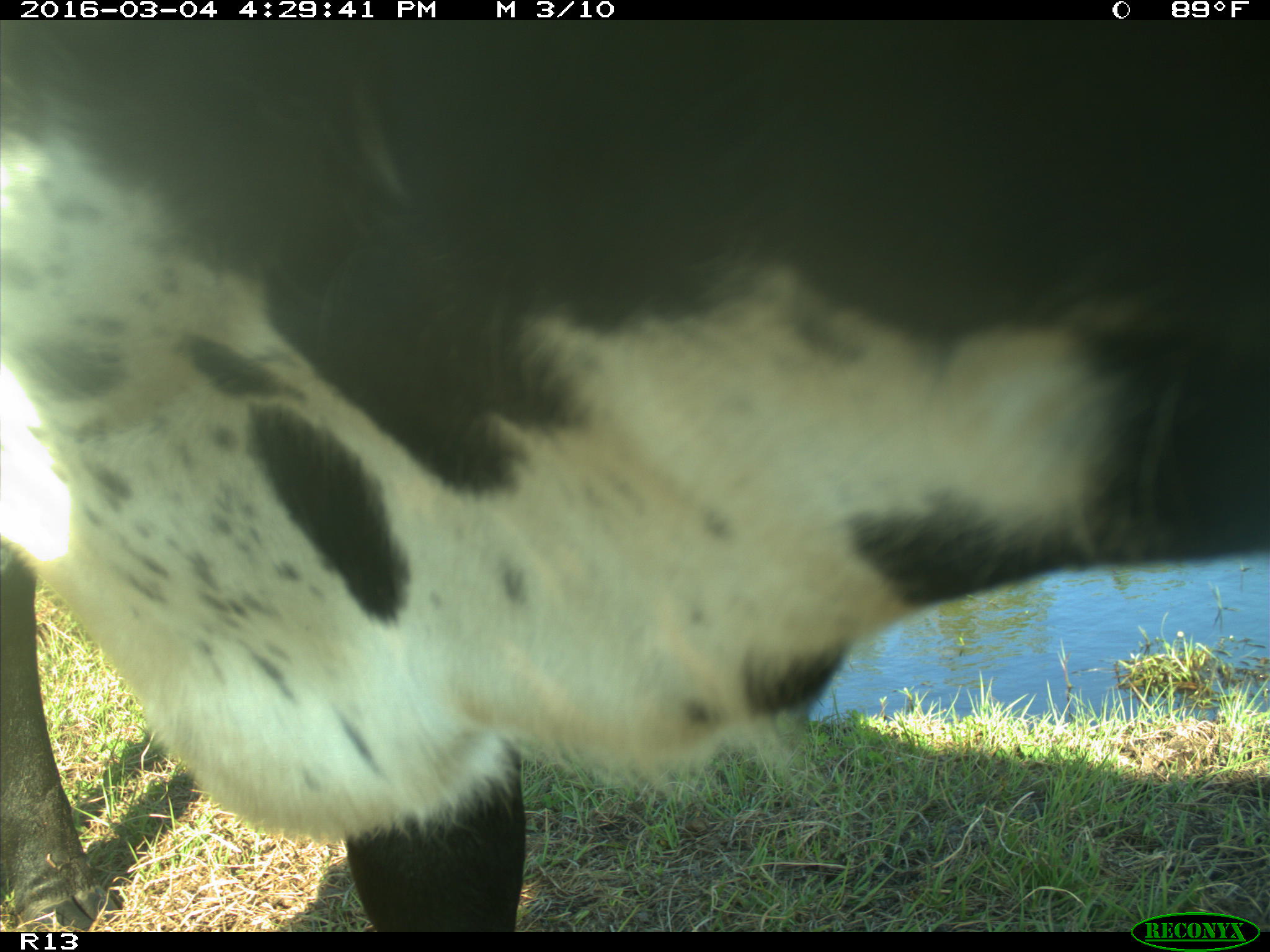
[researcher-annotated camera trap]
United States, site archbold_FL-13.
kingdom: Animalia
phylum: Chordata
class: Mammalia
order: Artiodactyla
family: Bovidae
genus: Bos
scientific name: Bos taurus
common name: domestic cow